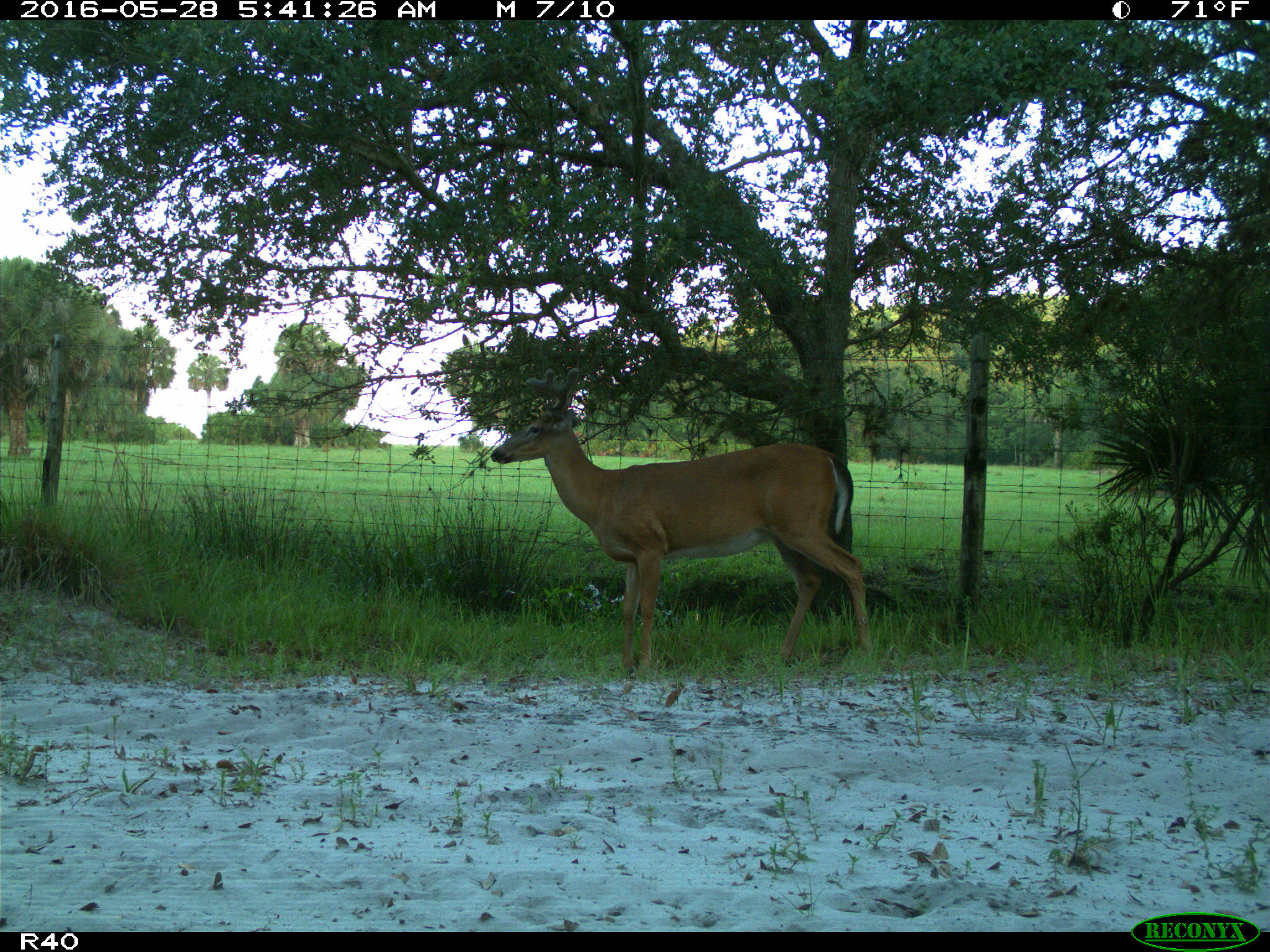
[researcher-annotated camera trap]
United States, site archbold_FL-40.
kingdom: Animalia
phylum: Chordata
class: Mammalia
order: Artiodactyla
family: Cervidae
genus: Odocoileus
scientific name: Odocoileus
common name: deer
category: unidentified deer